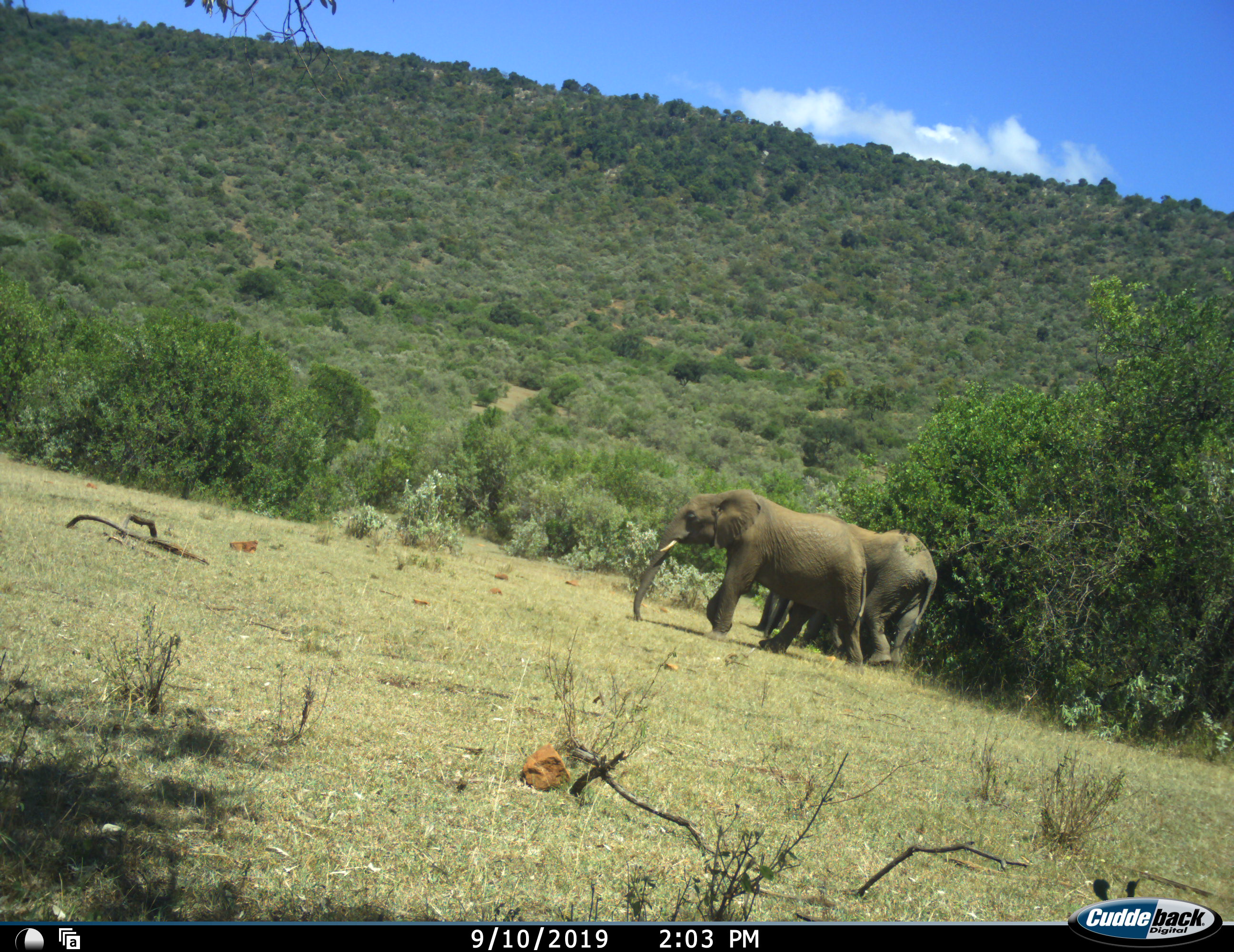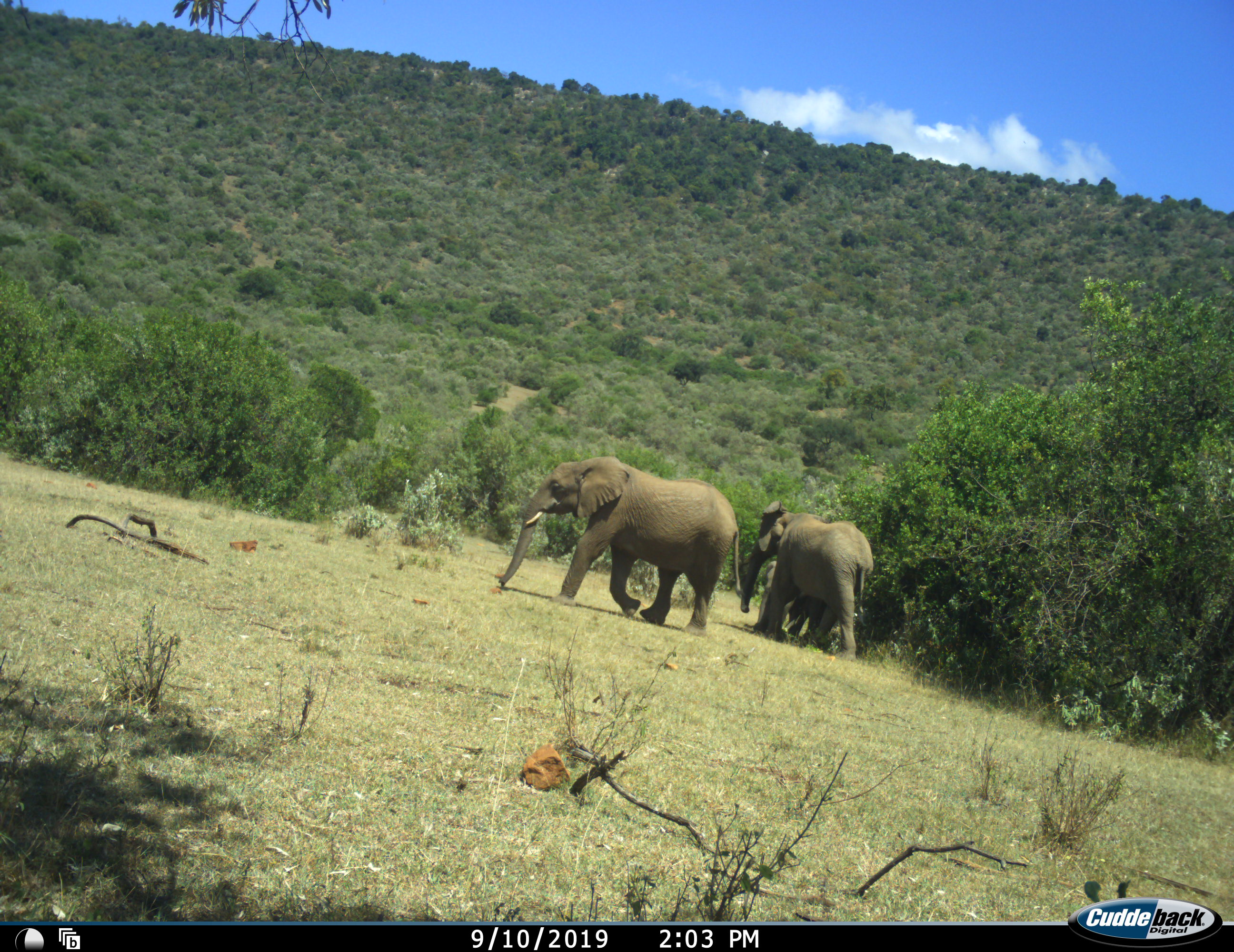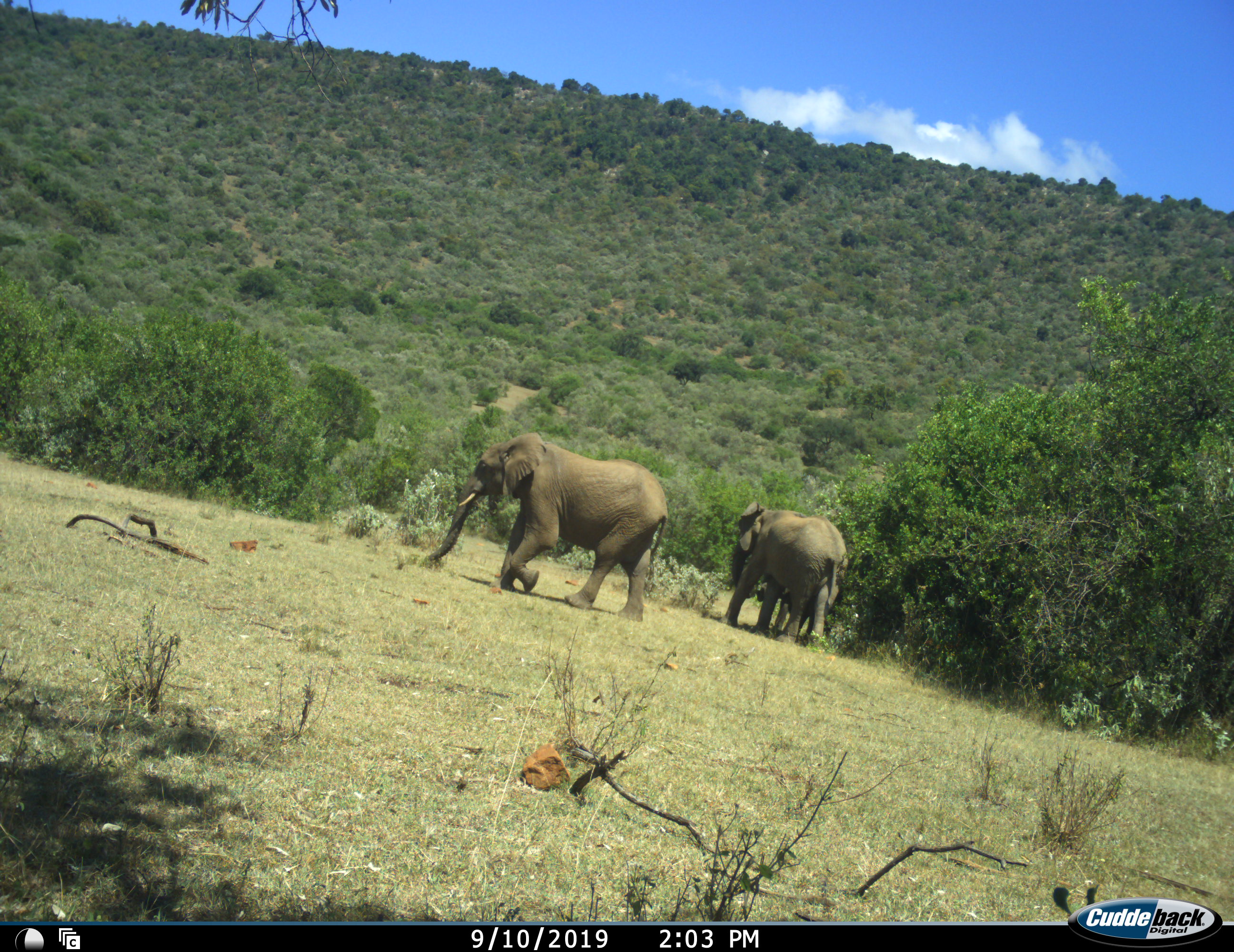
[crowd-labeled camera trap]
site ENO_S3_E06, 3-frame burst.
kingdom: Animalia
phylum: Chordata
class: Mammalia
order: Proboscidea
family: Elephantidae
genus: Loxodonta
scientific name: Loxodonta africana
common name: african bush elephant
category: elephant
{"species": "elephant (african bush elephant) (Loxodonta africana)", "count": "2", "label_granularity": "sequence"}